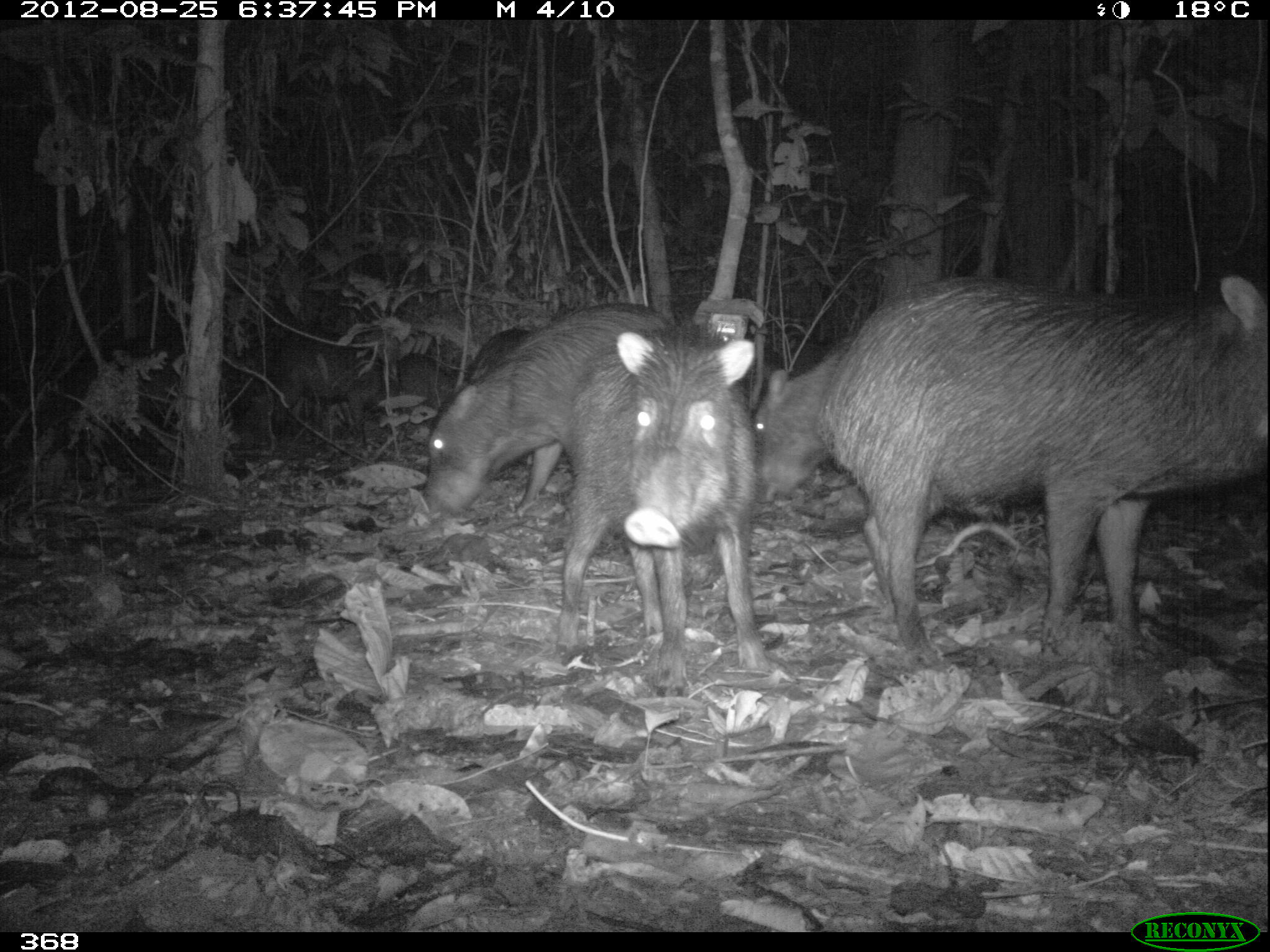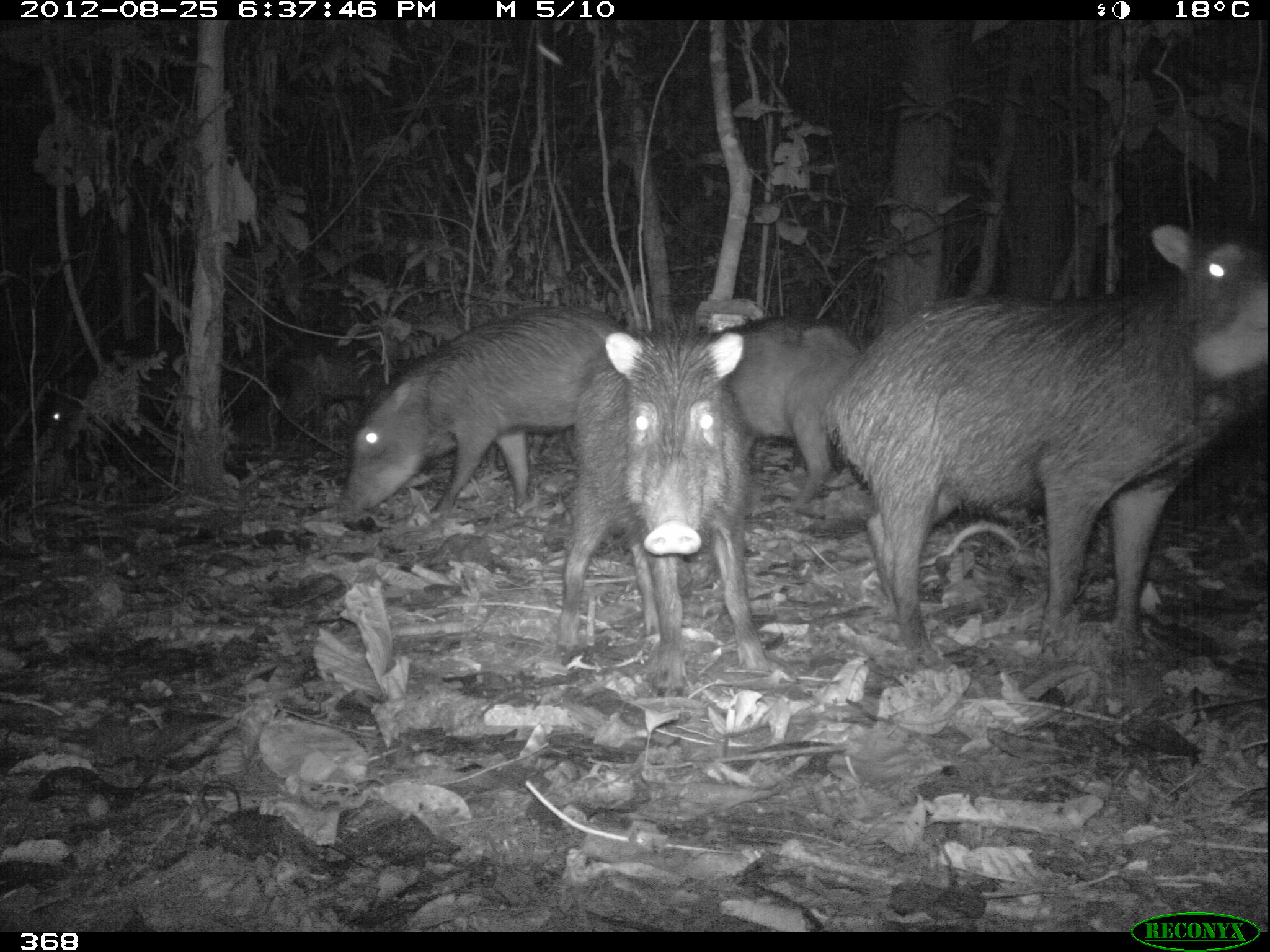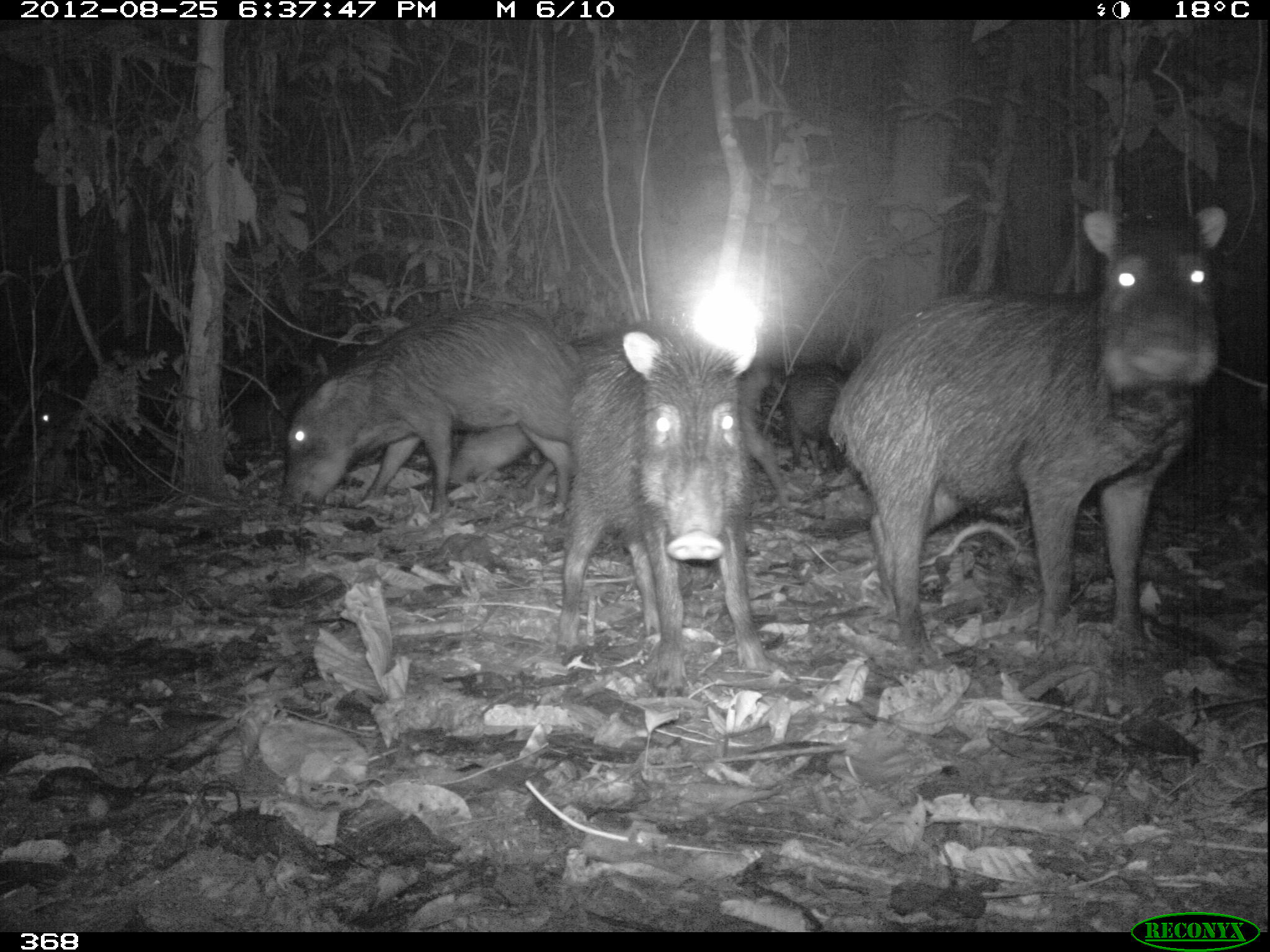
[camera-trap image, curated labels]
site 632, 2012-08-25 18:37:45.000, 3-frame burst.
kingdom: Animalia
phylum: Chordata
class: Mammalia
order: Artiodactyla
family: Tayassuidae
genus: Tayassu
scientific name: Tayassu pecari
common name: white-lipped peccary